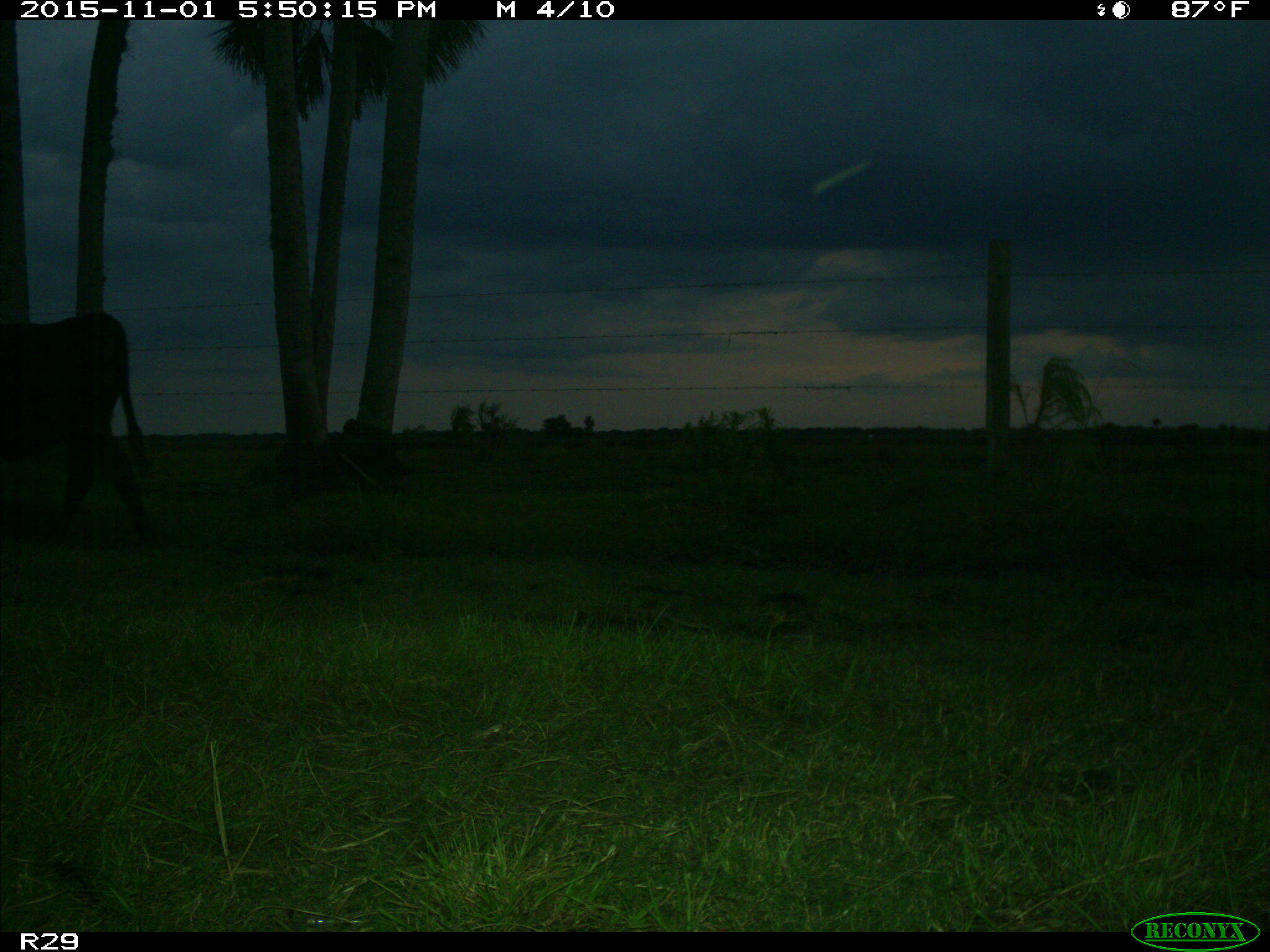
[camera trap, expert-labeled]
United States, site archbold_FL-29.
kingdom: Animalia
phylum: Chordata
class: Mammalia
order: Artiodactyla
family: Bovidae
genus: Bos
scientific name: Bos taurus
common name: domestic cow